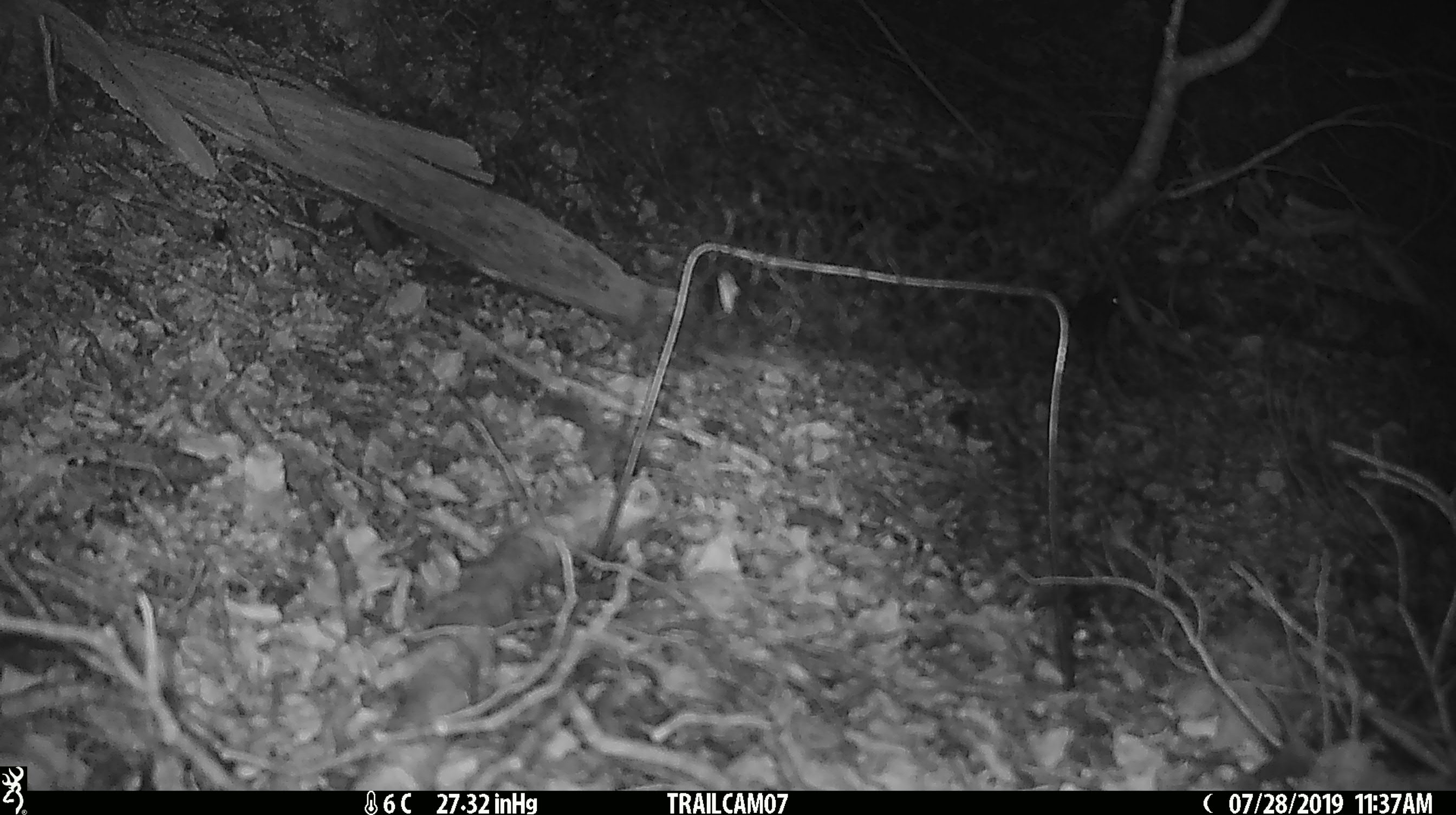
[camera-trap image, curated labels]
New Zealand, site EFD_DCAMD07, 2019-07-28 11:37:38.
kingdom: Animalia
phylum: Chordata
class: Mammalia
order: Rodentia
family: Muridae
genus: Mus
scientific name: Mus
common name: mouse